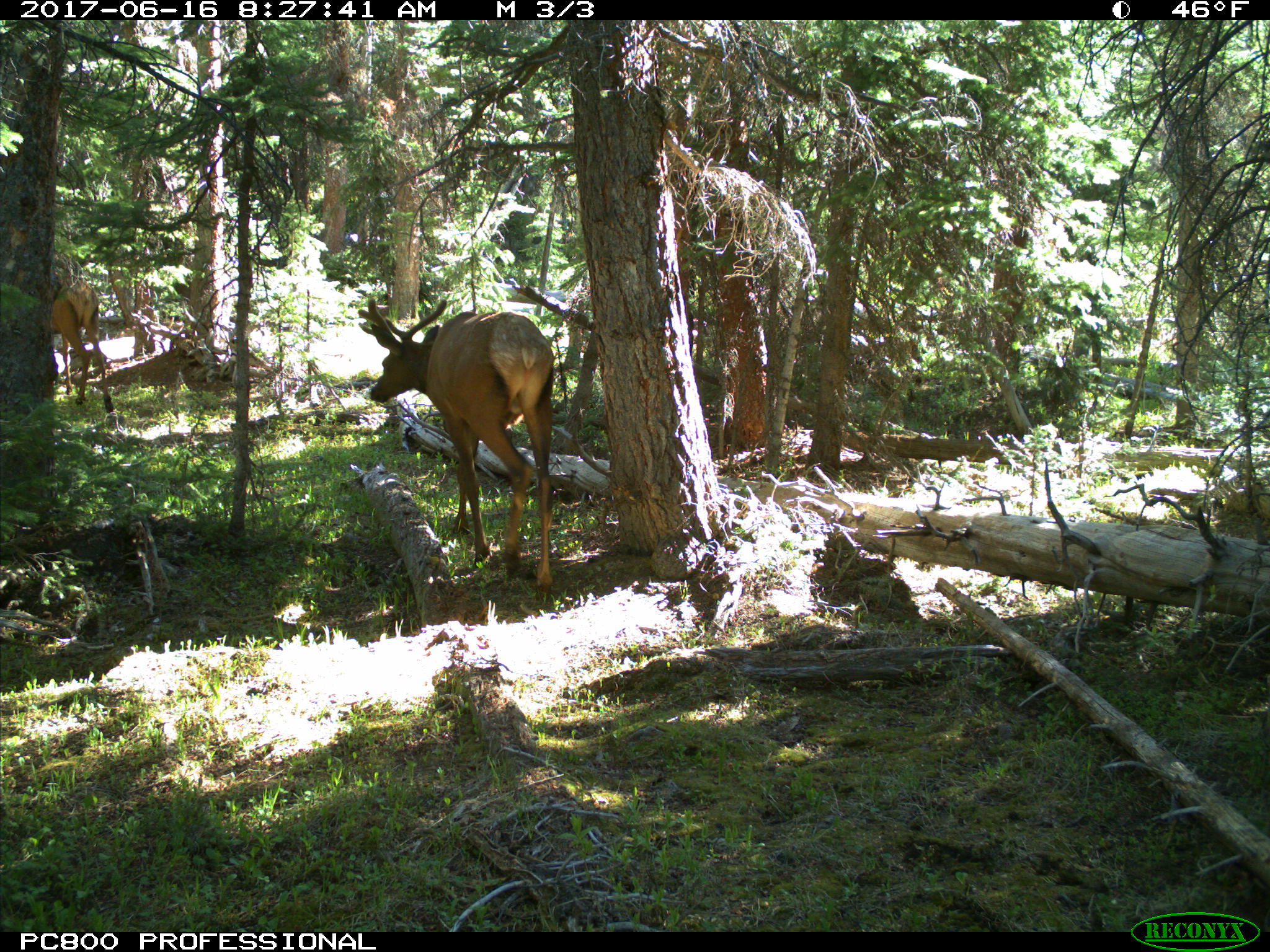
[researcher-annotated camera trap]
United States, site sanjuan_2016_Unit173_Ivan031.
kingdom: Animalia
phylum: Chordata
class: Mammalia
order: Artiodactyla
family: Cervidae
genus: Cervus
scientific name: Cervus elaphus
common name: red deer